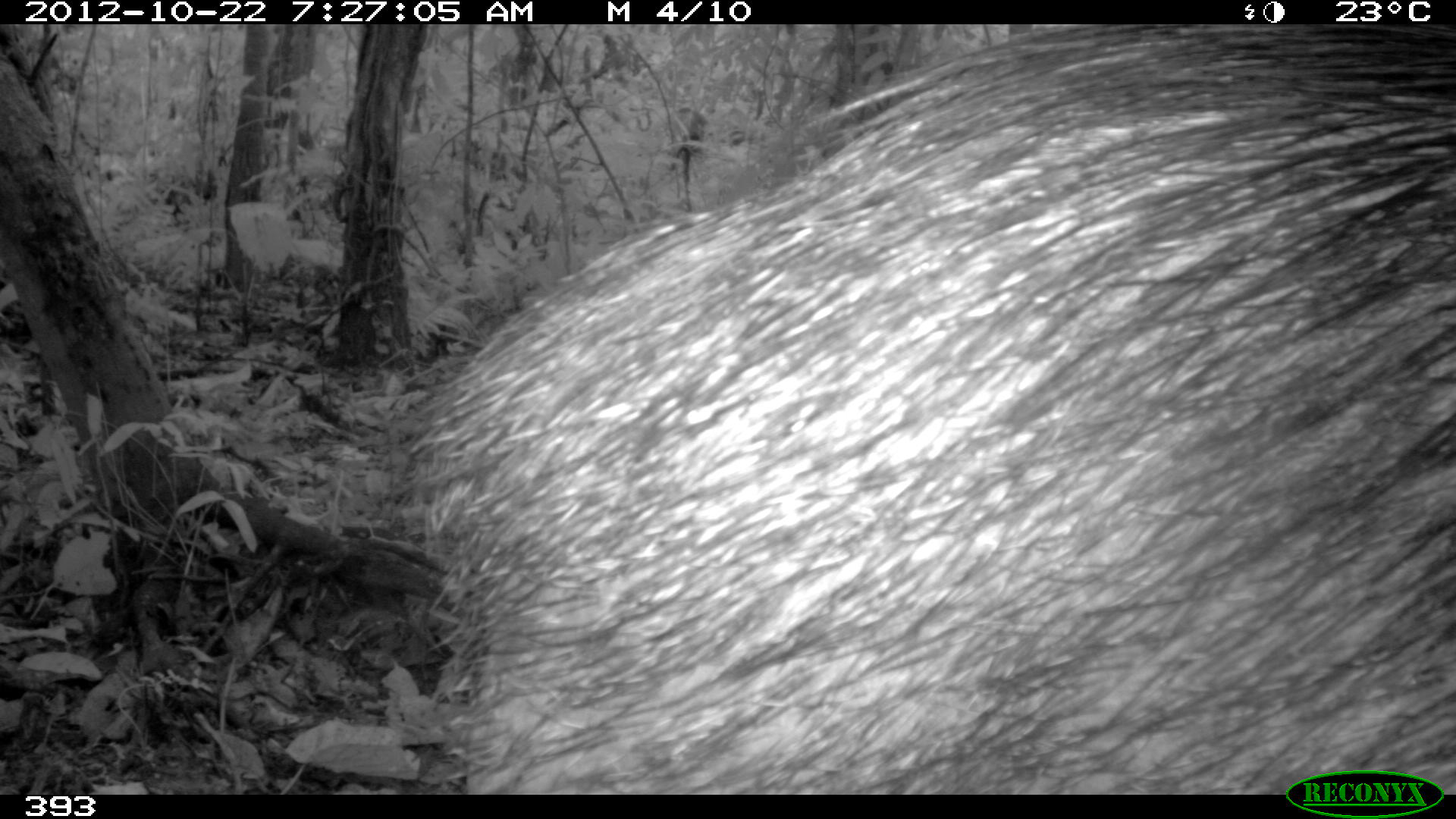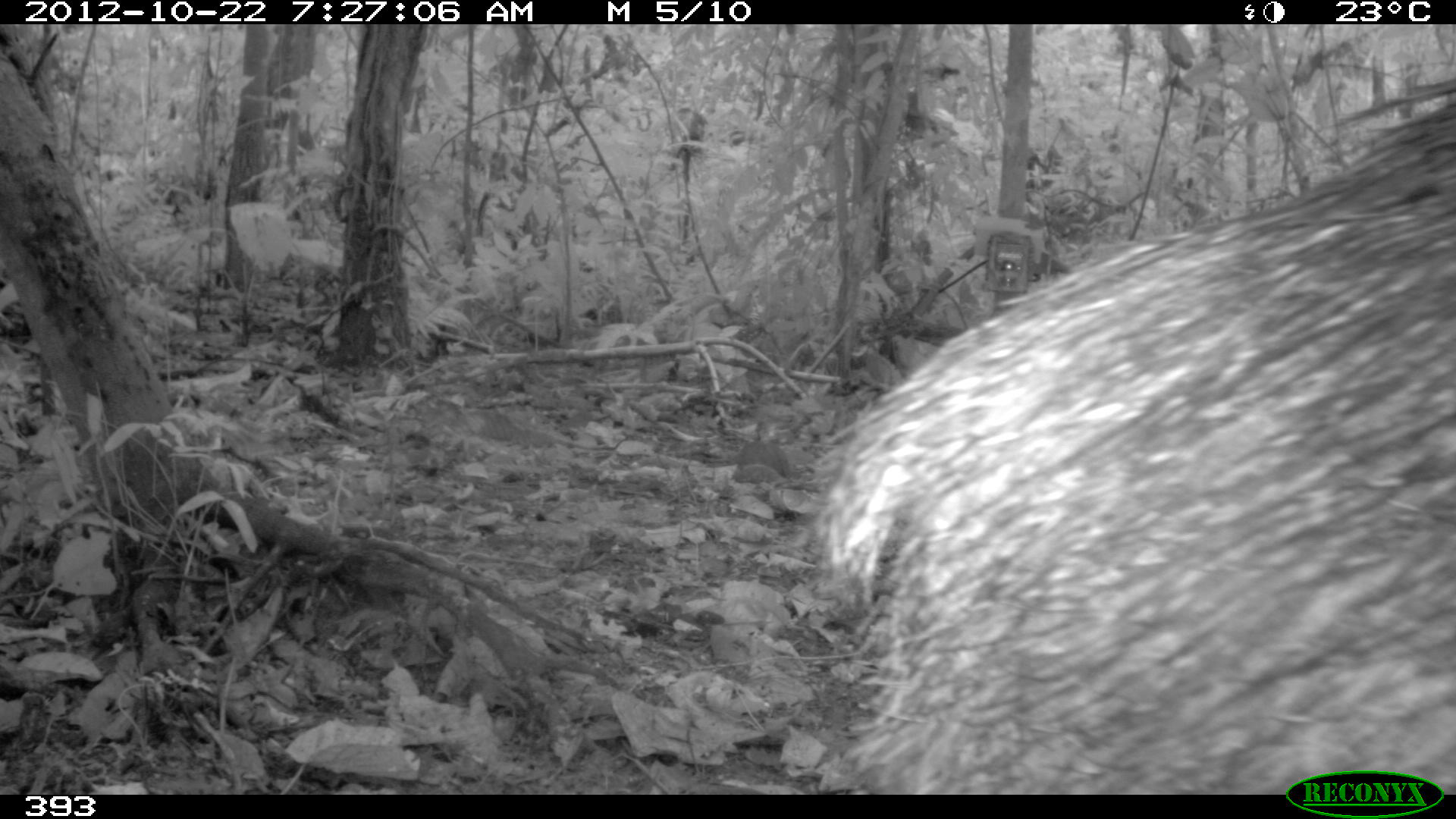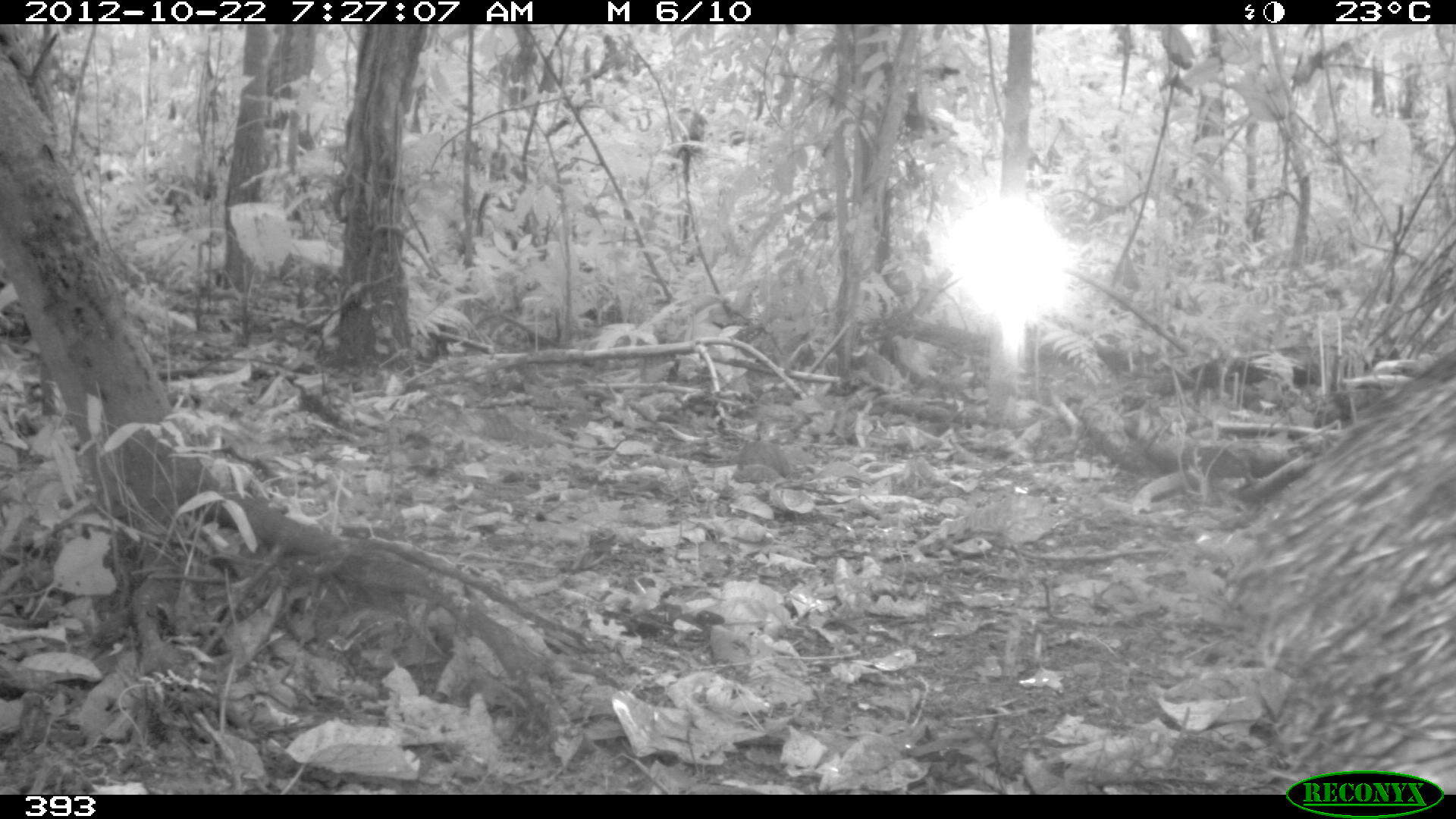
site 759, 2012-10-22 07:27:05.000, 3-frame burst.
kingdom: Animalia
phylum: Chordata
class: Mammalia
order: Artiodactyla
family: Tayassuidae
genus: Tayassu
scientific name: Tayassu pecari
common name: white-lipped peccary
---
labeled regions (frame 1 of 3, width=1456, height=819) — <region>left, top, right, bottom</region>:
tayassu pecari: <region>404, 21, 1456, 795</region>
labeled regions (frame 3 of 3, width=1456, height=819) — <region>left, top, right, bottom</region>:
tayassu pecari: <region>1235, 344, 1456, 794</region>